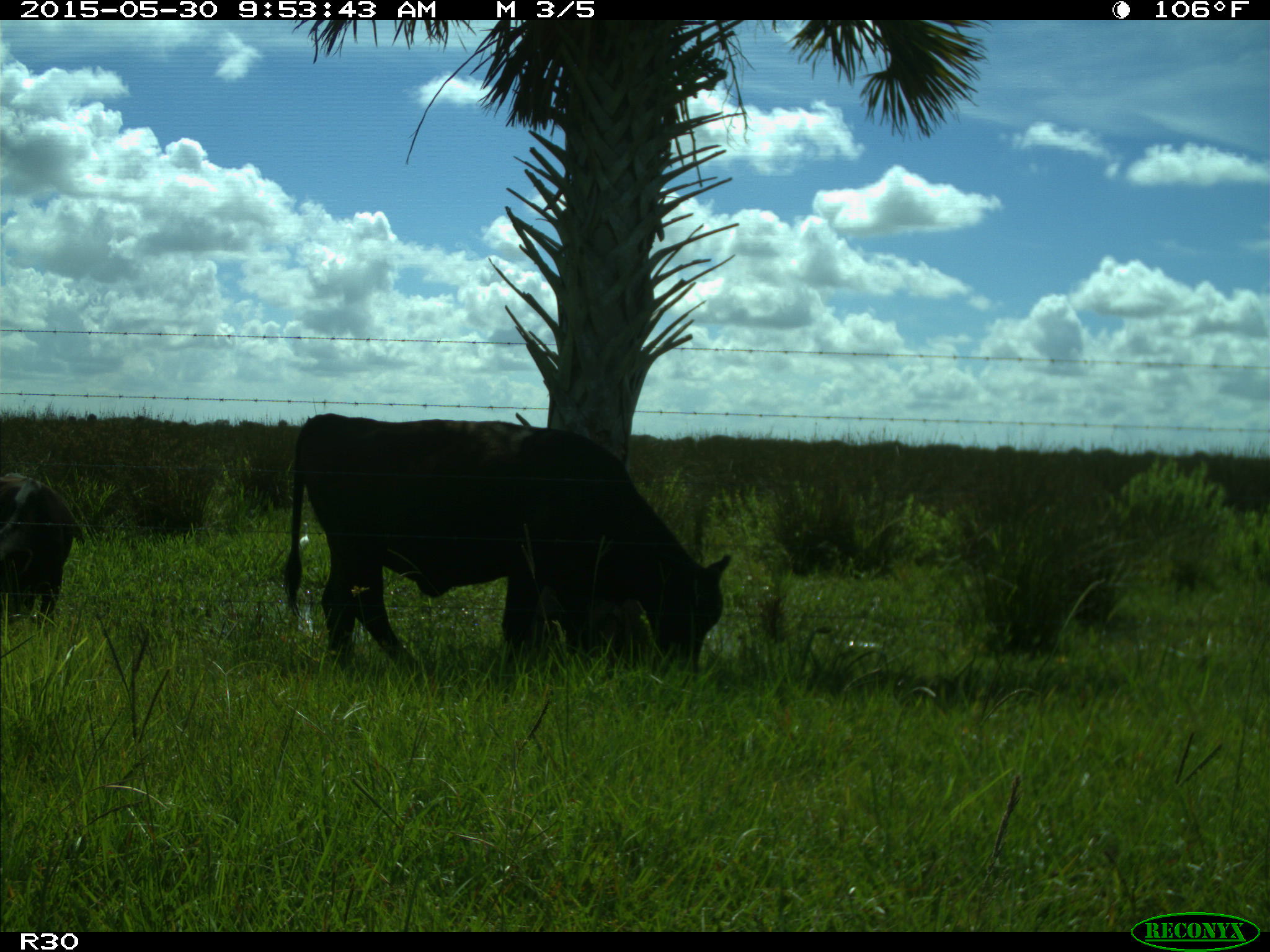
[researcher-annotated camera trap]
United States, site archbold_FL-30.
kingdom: Animalia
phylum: Chordata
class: Mammalia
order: Artiodactyla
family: Bovidae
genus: Bos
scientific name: Bos taurus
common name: domestic cow